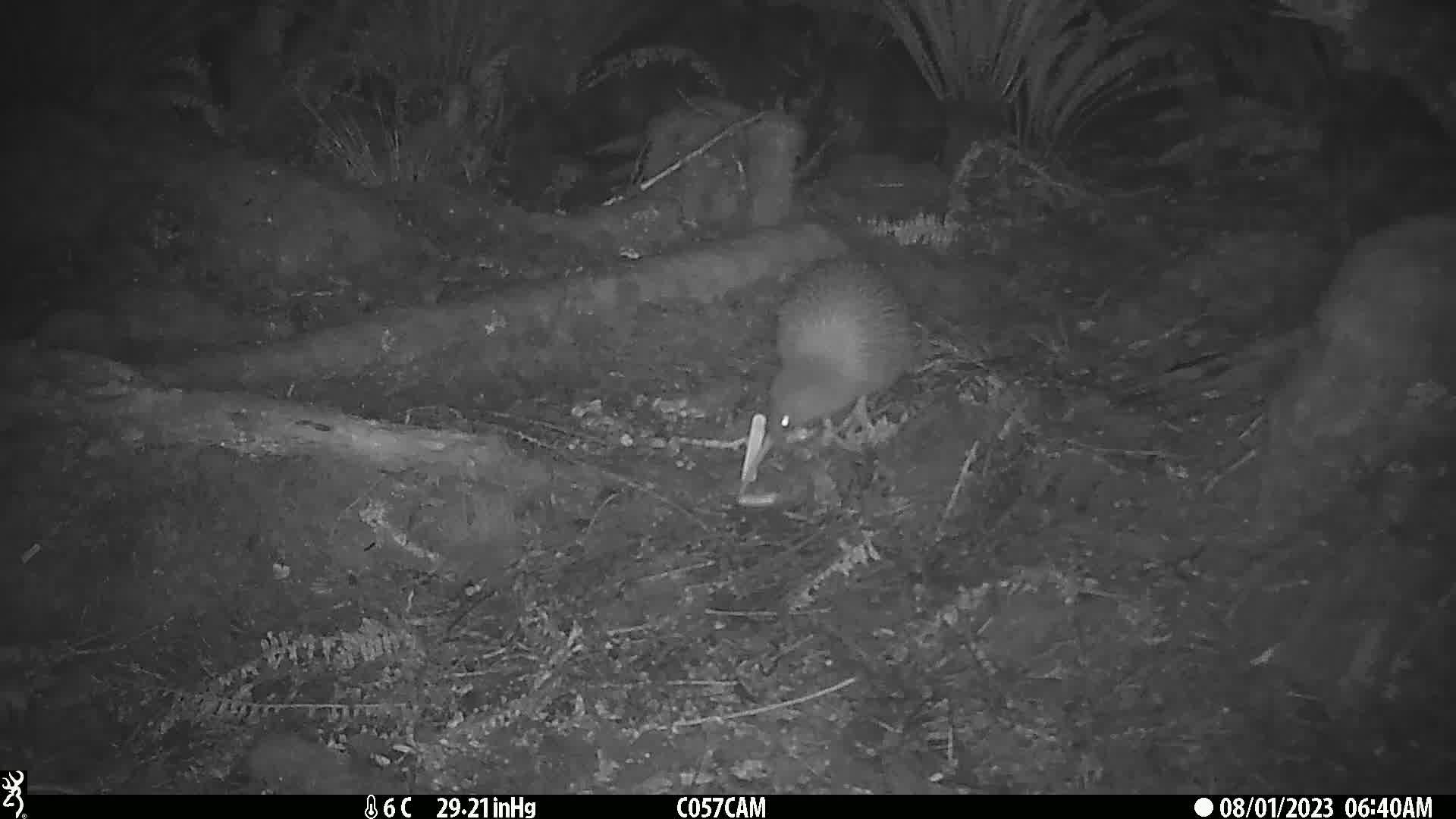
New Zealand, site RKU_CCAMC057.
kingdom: Animalia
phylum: Chordata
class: Aves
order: Apterygiformes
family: Apterygidae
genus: Apteryx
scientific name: Apteryx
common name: kiwi